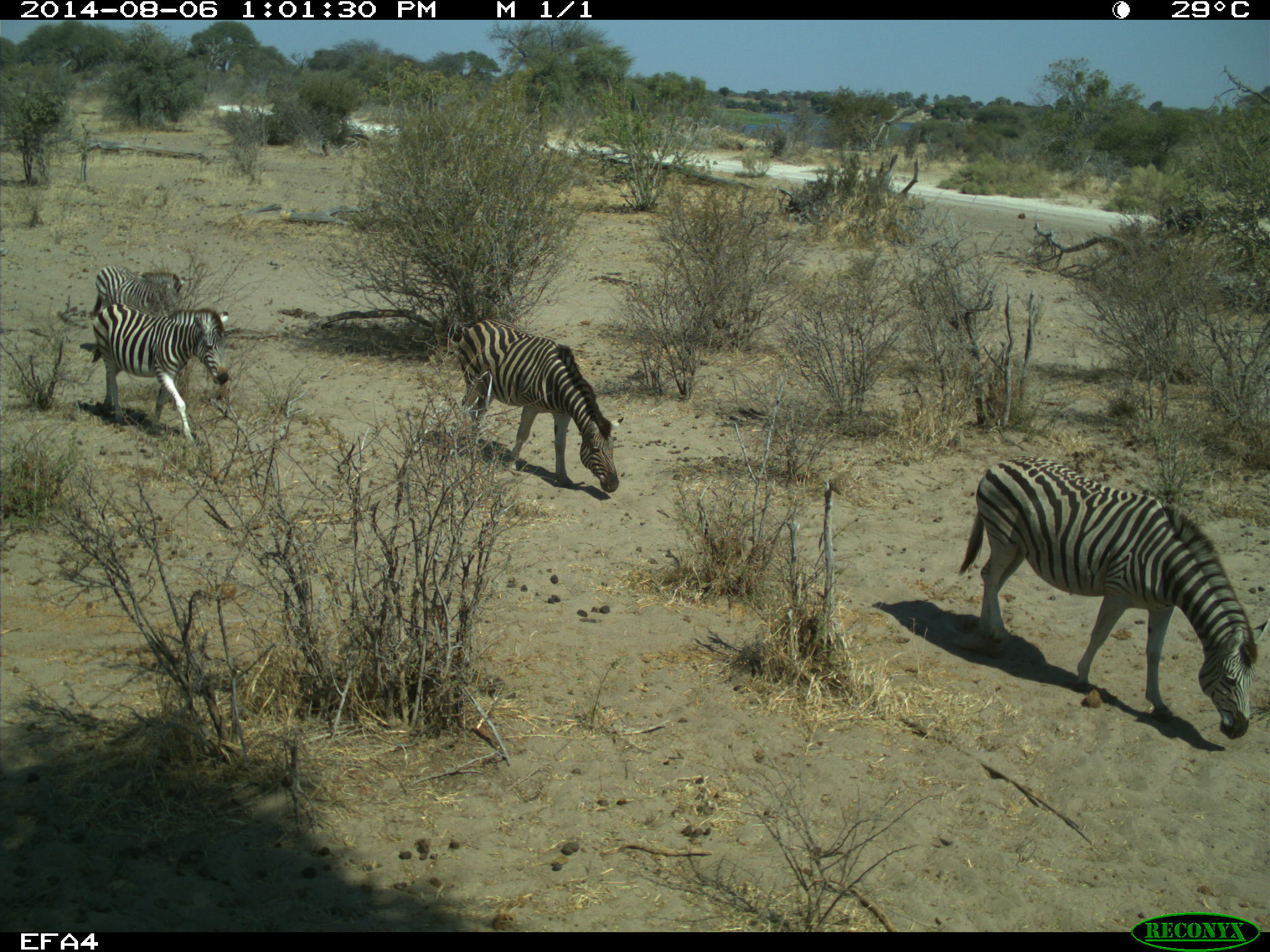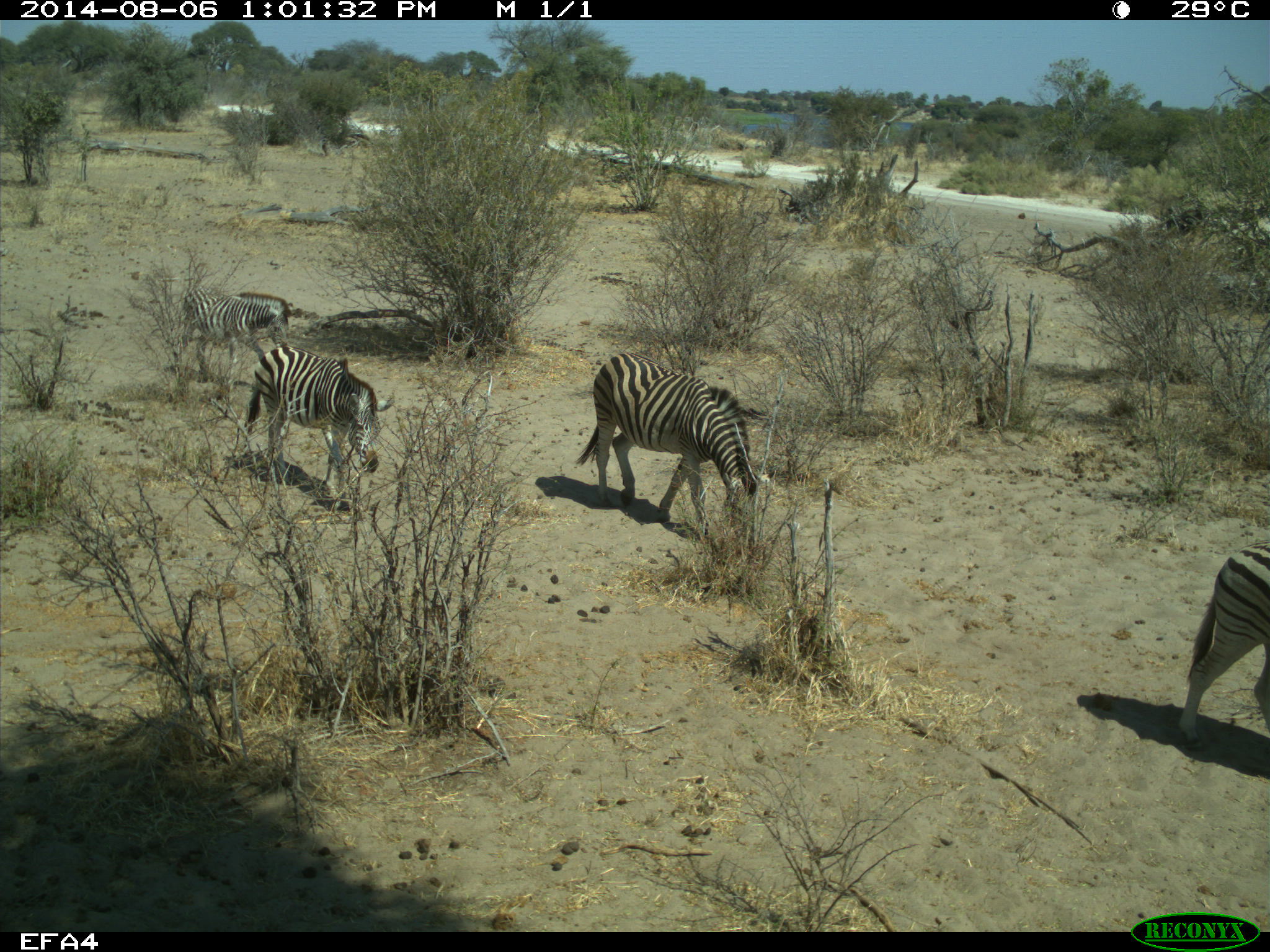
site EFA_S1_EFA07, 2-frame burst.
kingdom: Animalia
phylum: Chordata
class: Mammalia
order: Perissodactyla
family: Equidae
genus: Equus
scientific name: Equus quagga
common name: plains zebra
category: zebraplains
Zebraplains (plains zebra) (Equus quagga), count 4. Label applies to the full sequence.